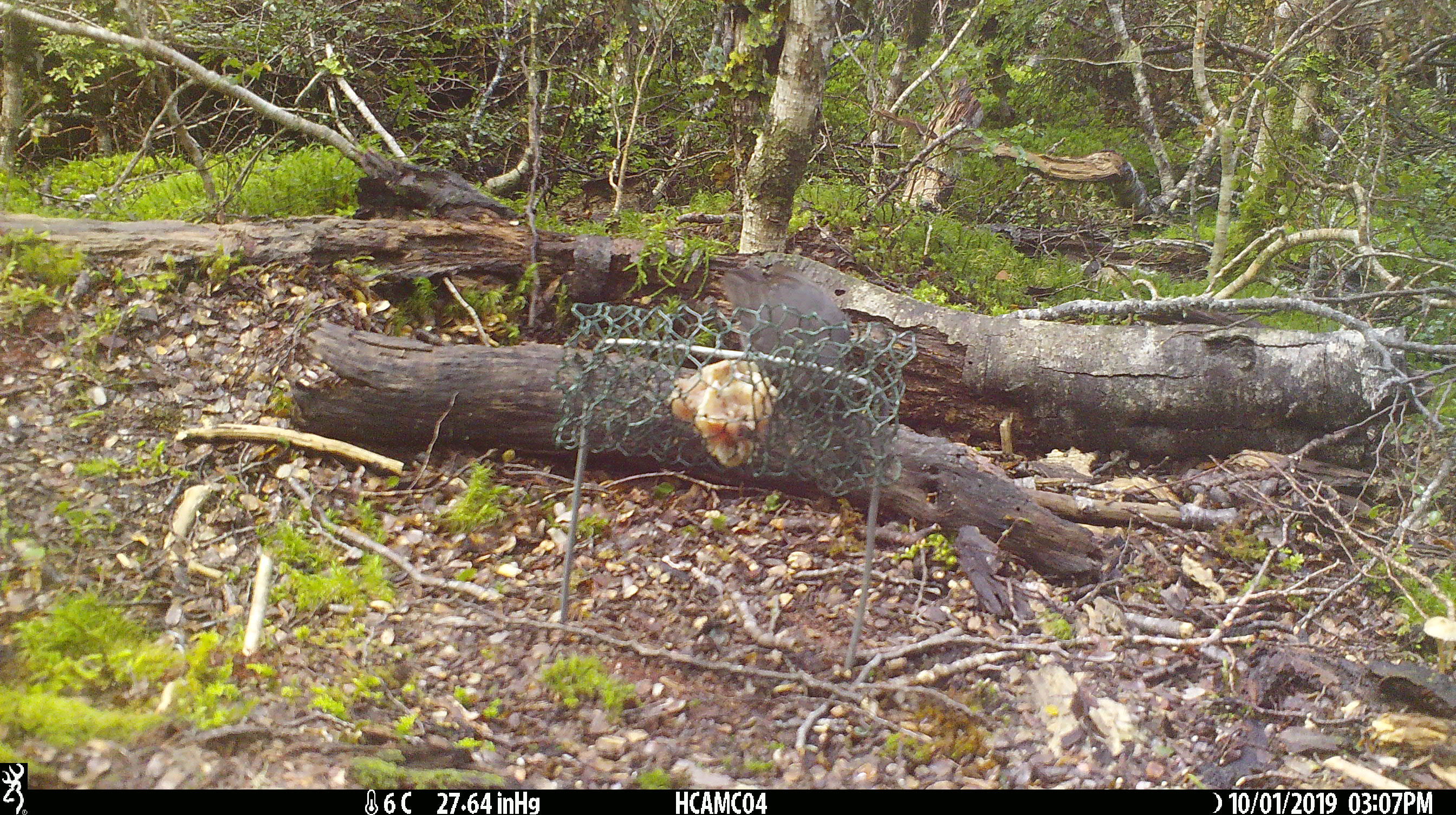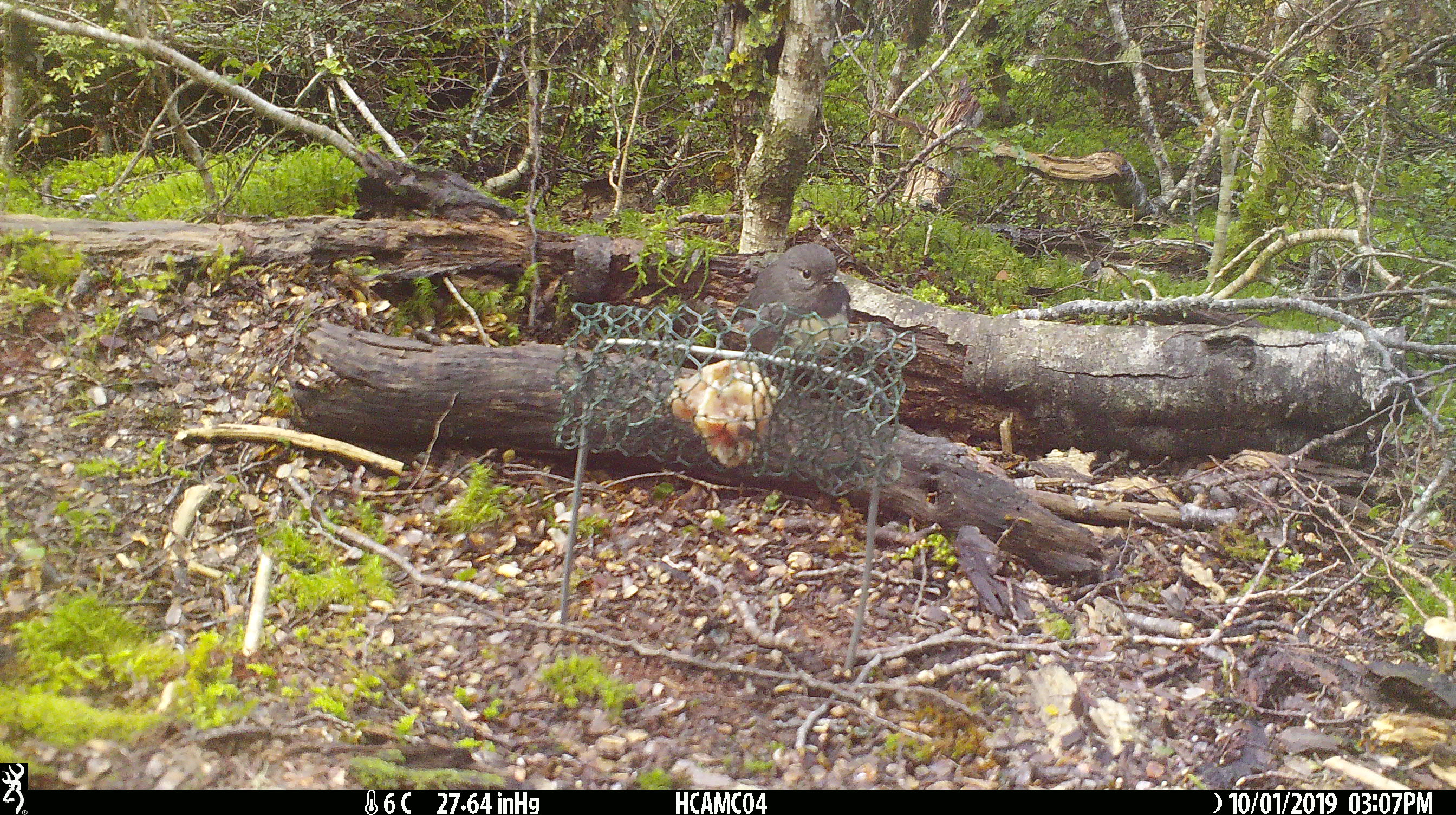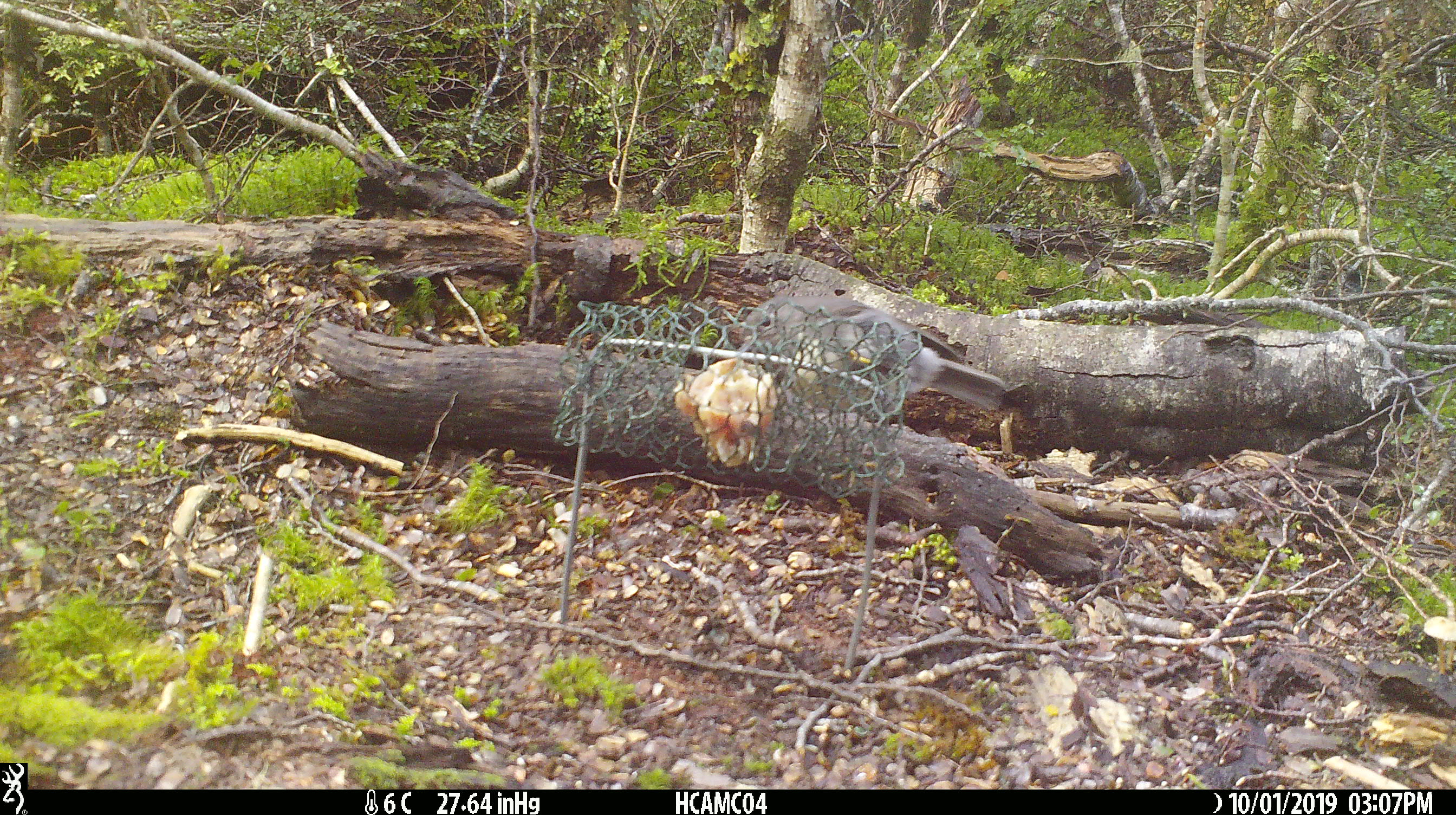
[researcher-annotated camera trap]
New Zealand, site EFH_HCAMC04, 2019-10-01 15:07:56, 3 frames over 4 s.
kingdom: Animalia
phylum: Chordata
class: Aves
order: Passeriformes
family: Petroicidae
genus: Petroica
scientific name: Petroica australis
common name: new zealand robin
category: robin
Robin (new zealand robin) (Petroica australis).